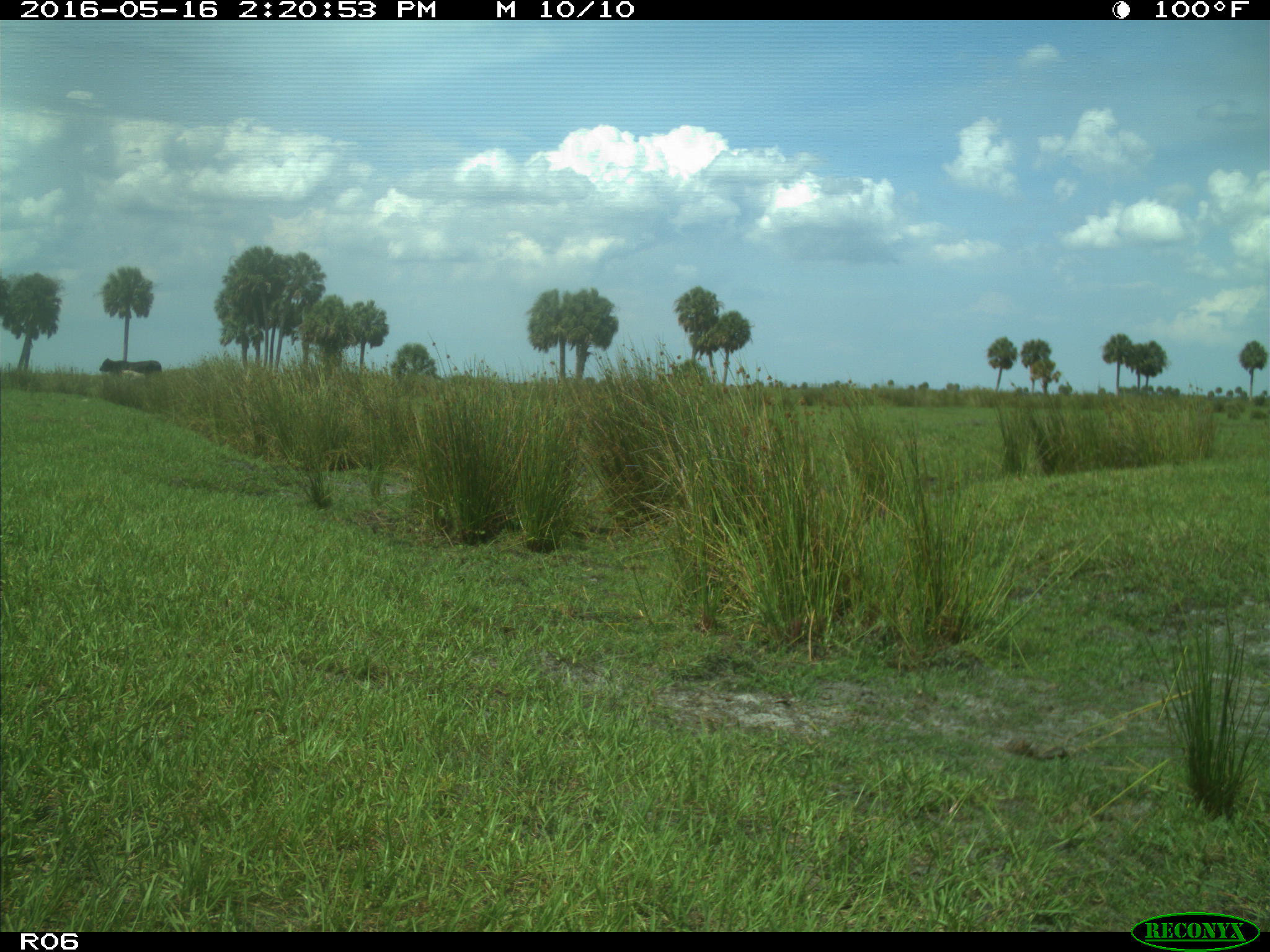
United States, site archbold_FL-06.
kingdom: Animalia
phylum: Chordata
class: Mammalia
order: Artiodactyla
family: Bovidae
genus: Bos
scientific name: Bos taurus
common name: domestic cow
Bos taurus (domestic cow).